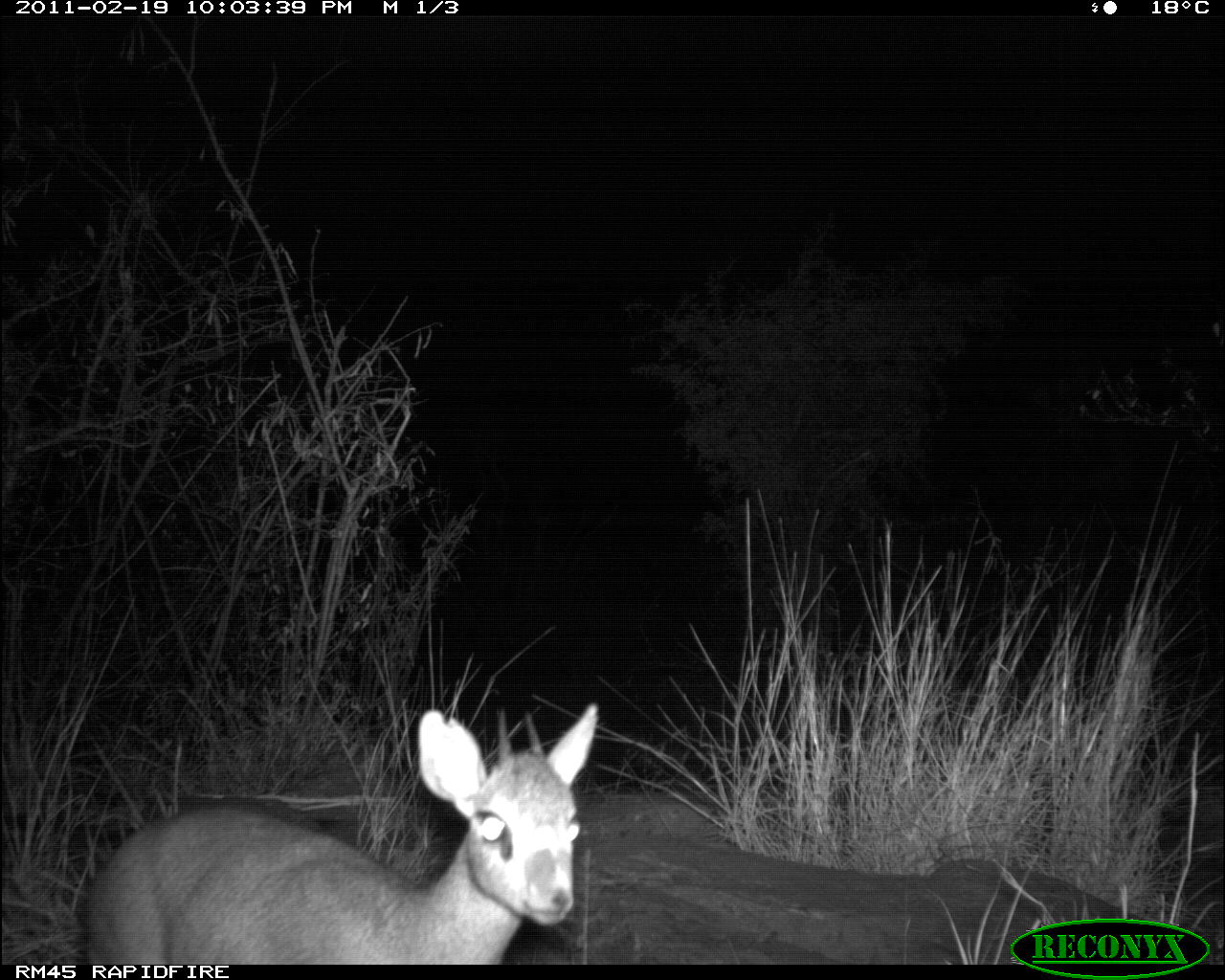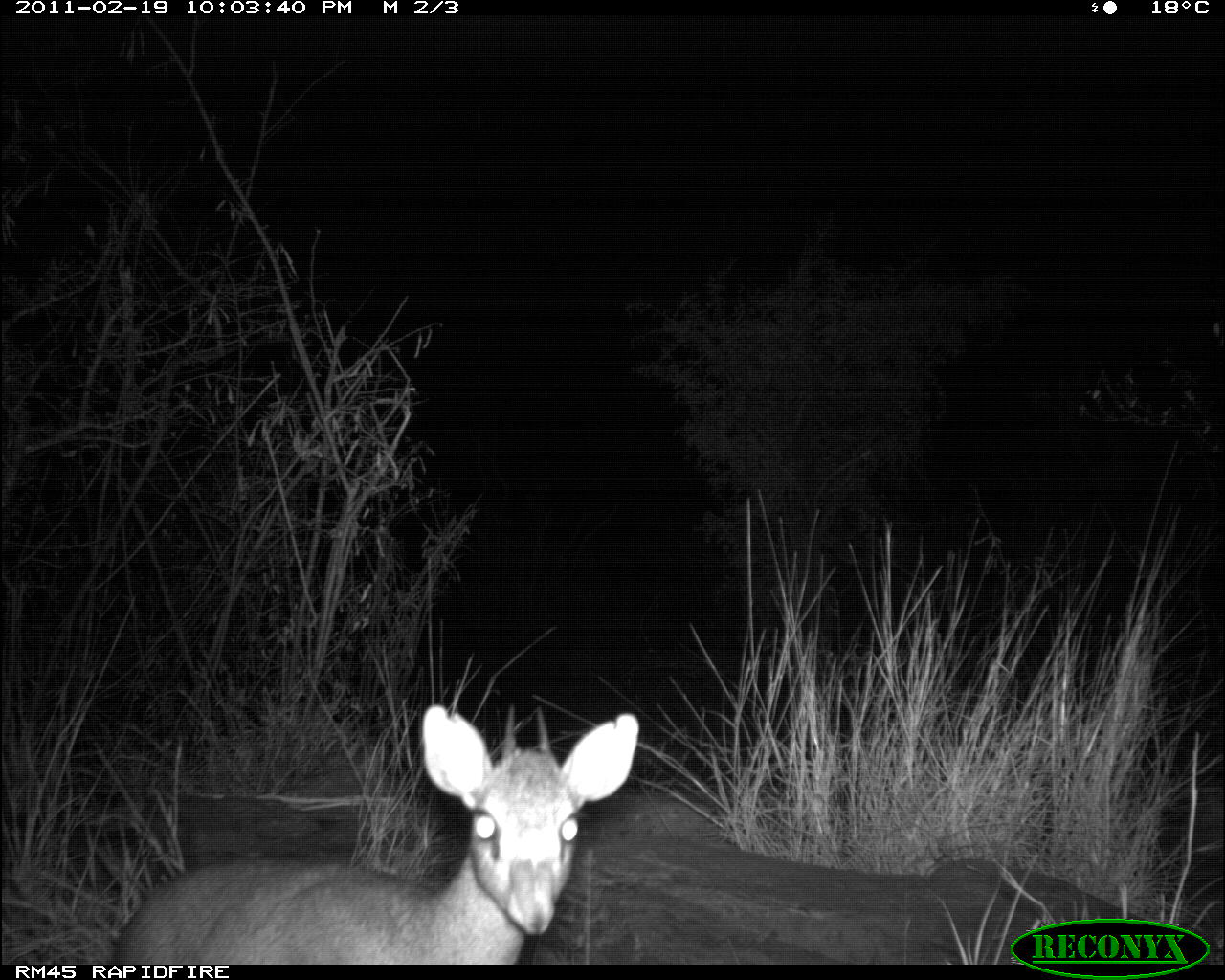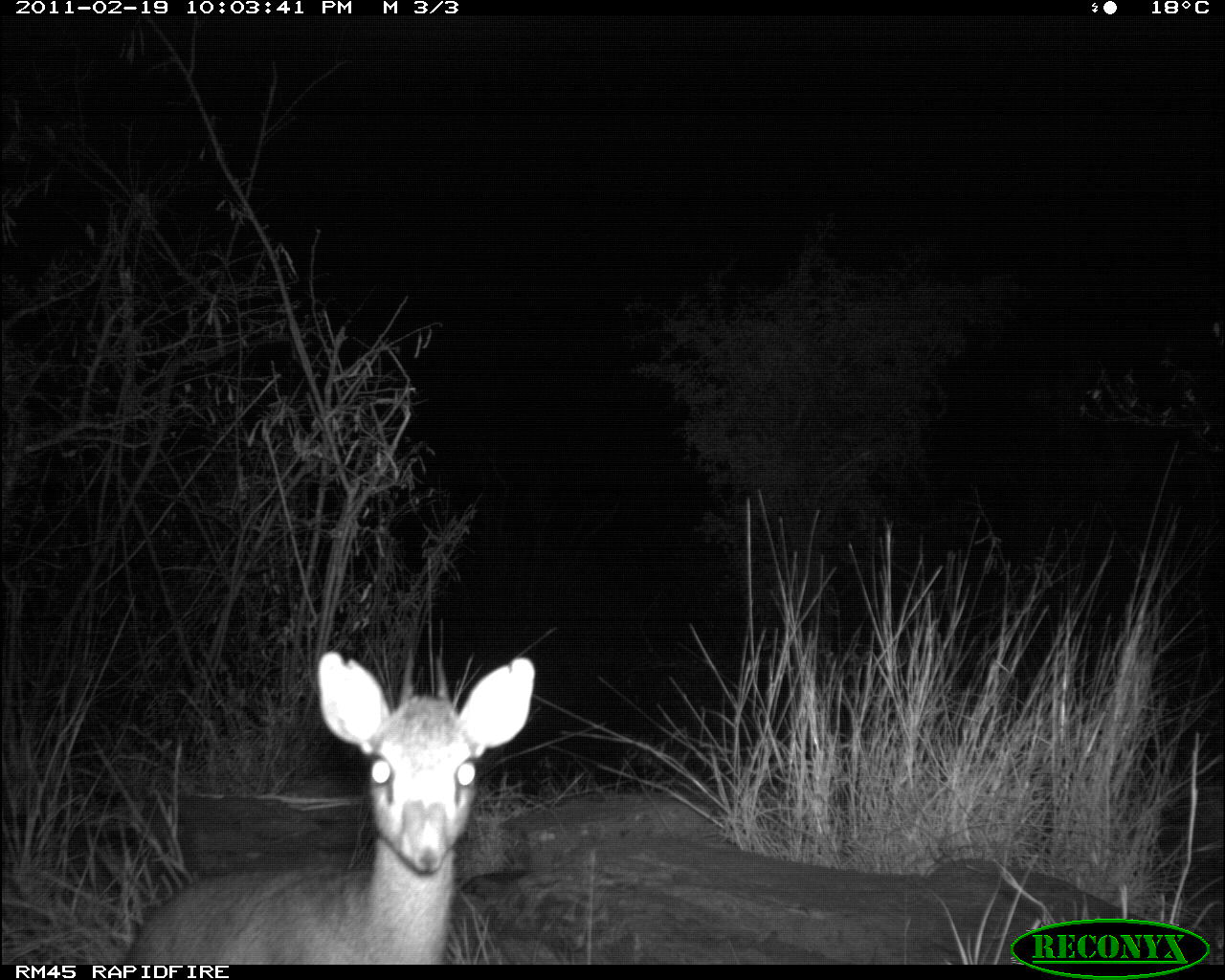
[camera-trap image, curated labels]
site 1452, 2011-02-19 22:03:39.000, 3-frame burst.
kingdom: Animalia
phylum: Chordata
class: Mammalia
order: Artiodactyla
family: Bovidae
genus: Madoqua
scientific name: Madoqua guentheri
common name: günther's dik-dik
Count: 1.